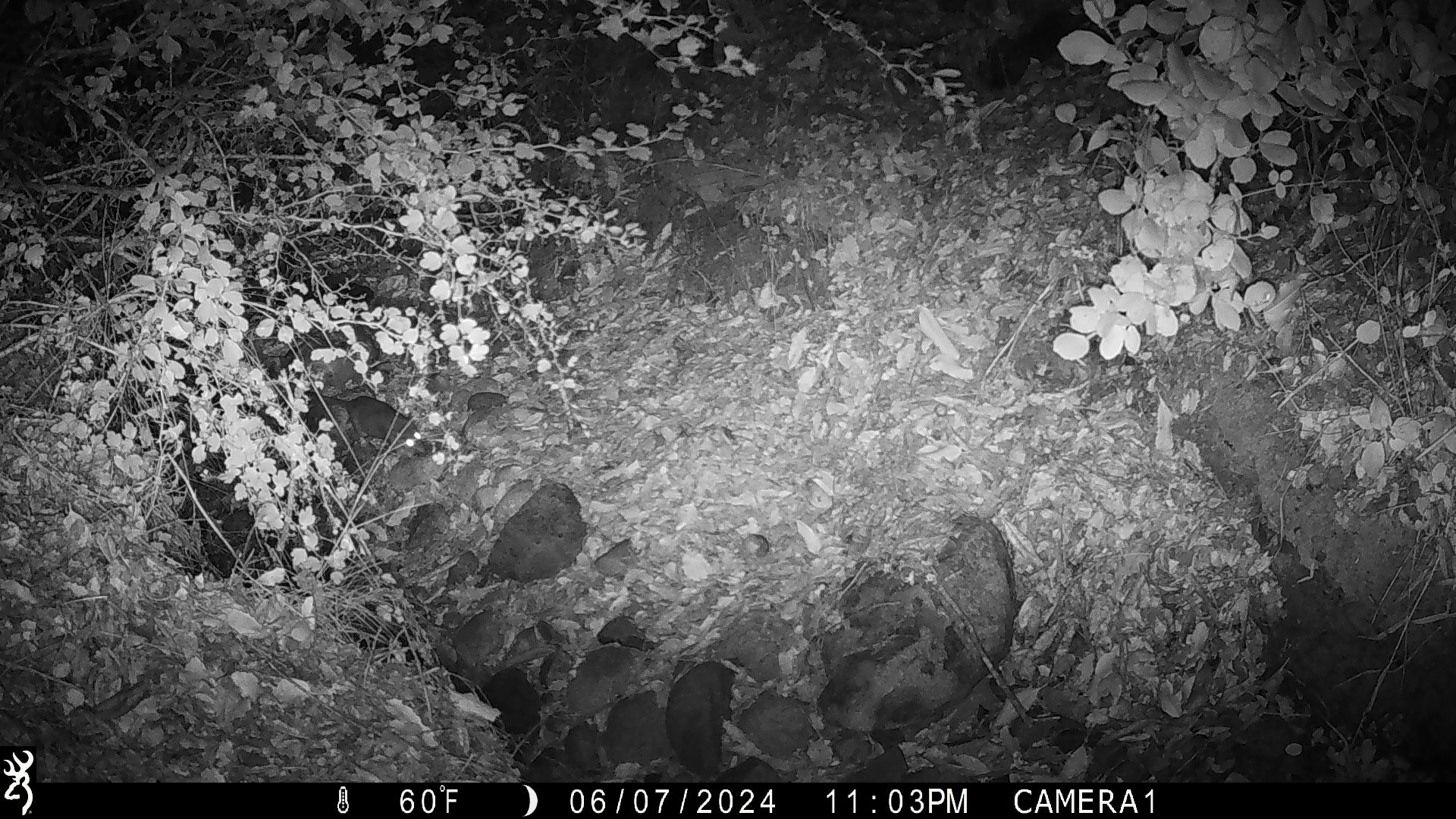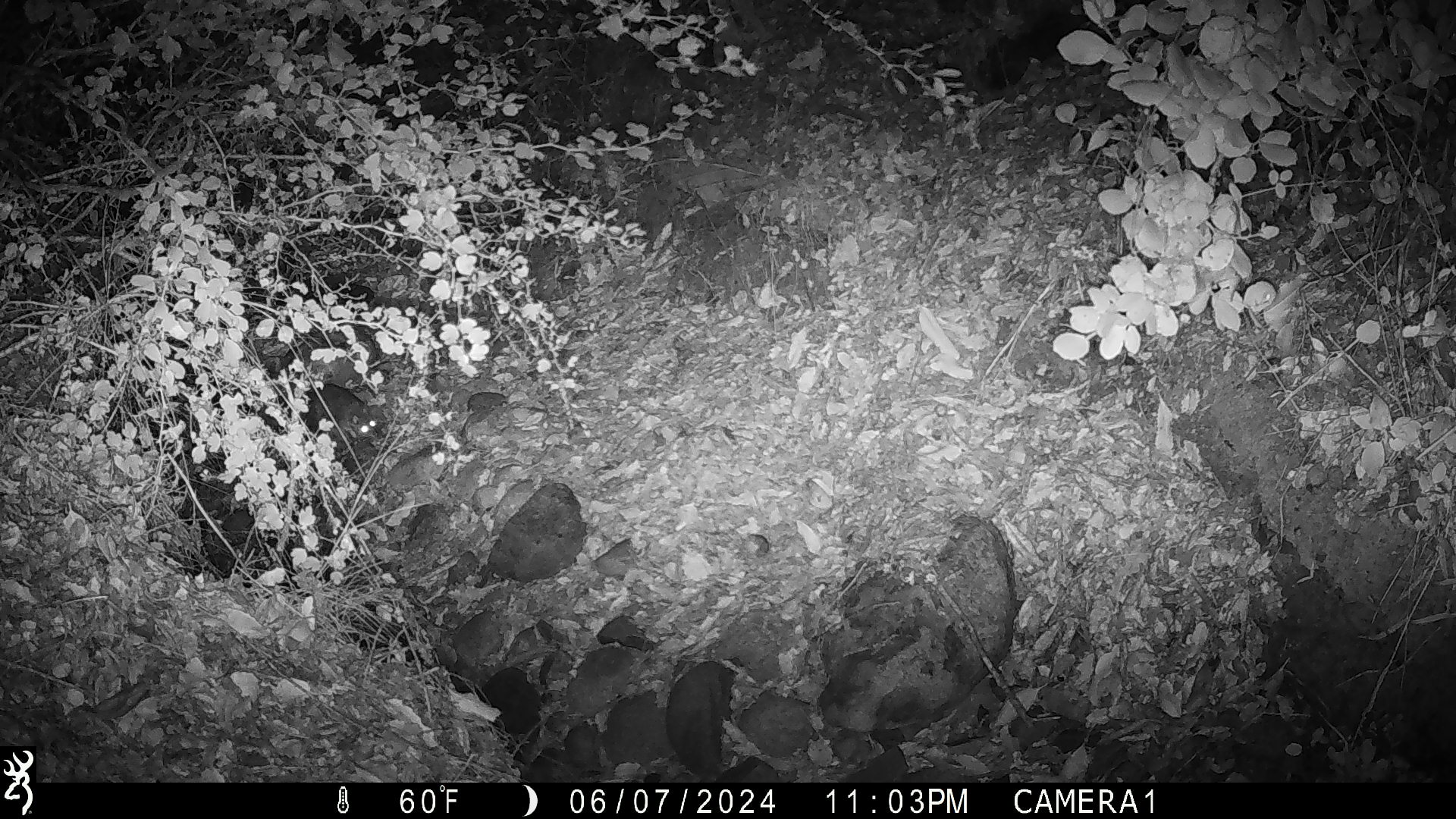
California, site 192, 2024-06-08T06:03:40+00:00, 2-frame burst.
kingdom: Animalia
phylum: Chordata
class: Mammalia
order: Rodentia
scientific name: Rodentia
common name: mouse or rat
Mouse or rat (Rodentia).